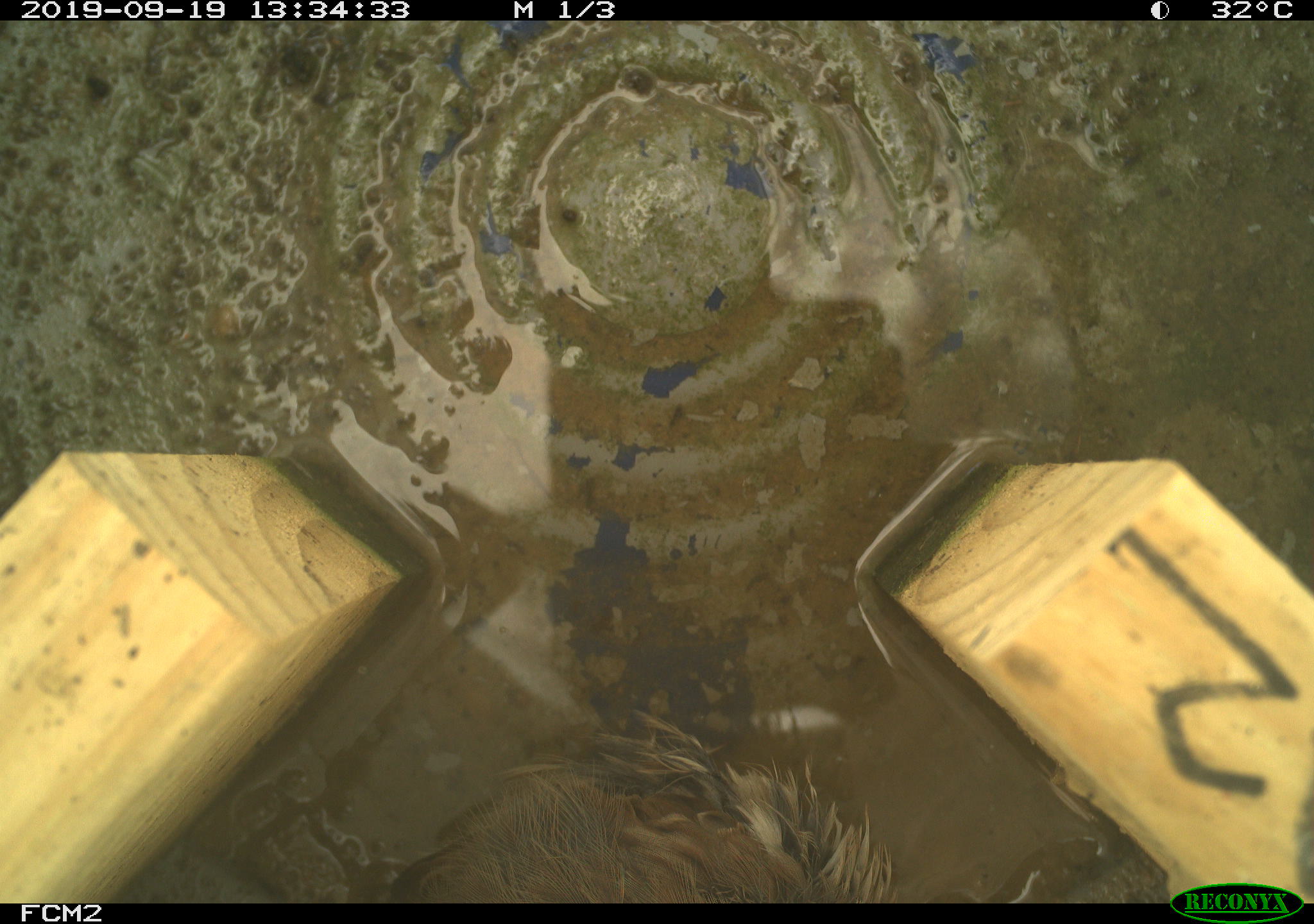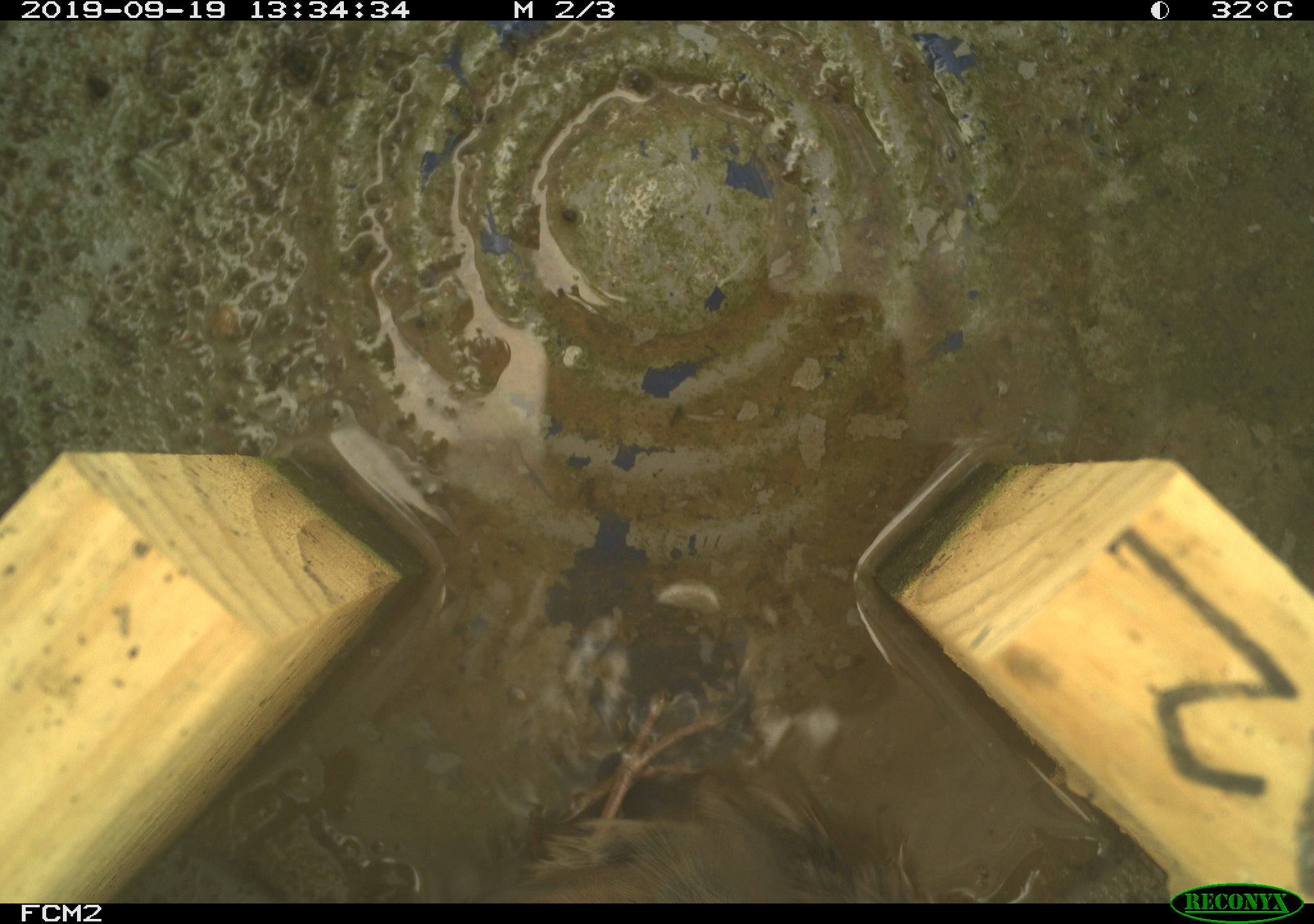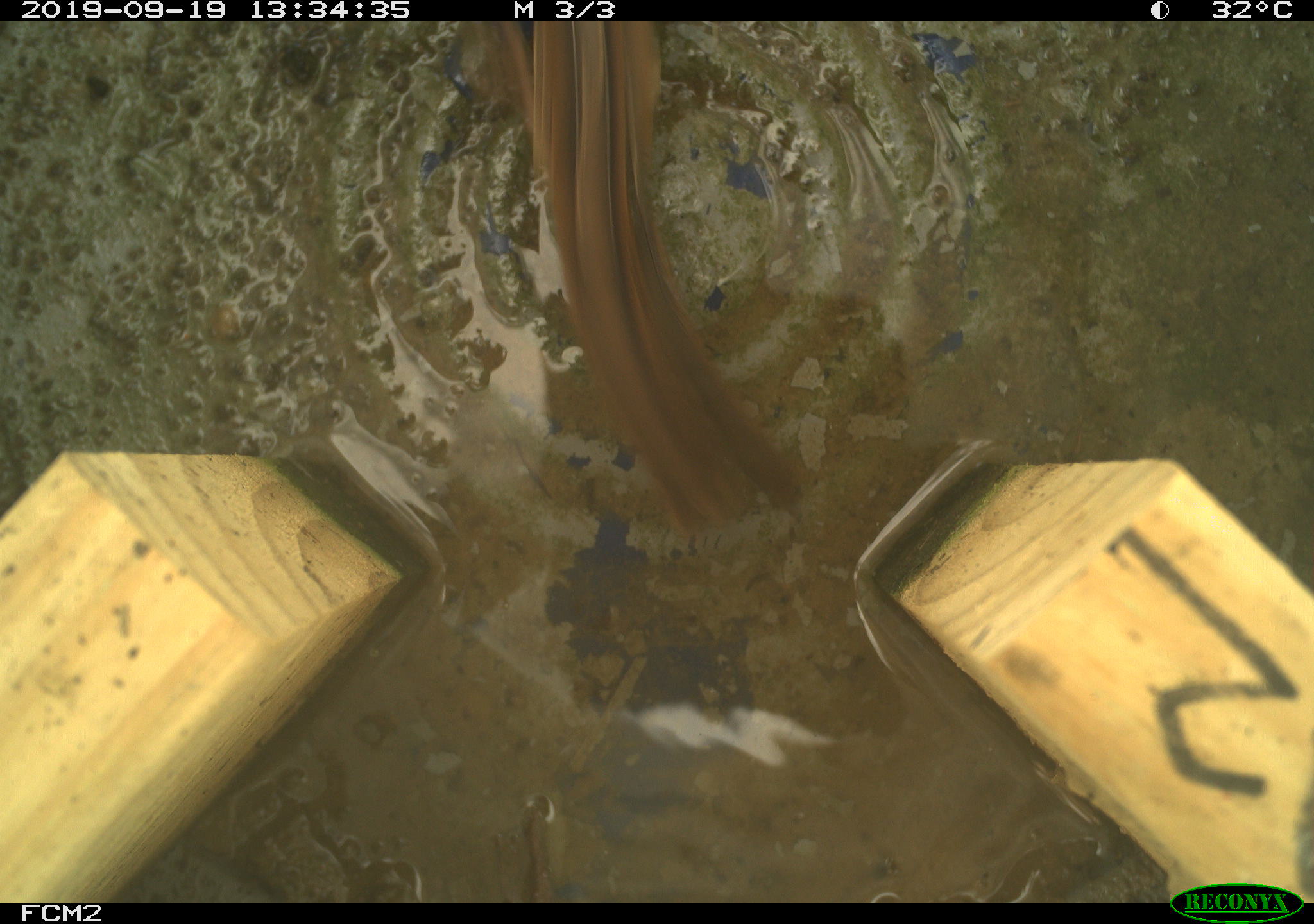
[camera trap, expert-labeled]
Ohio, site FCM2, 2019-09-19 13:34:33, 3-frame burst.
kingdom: Animalia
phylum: Chordata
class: Aves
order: Passeriformes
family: Passerellidae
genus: Melospiza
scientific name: Melospiza melodia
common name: song sparrow